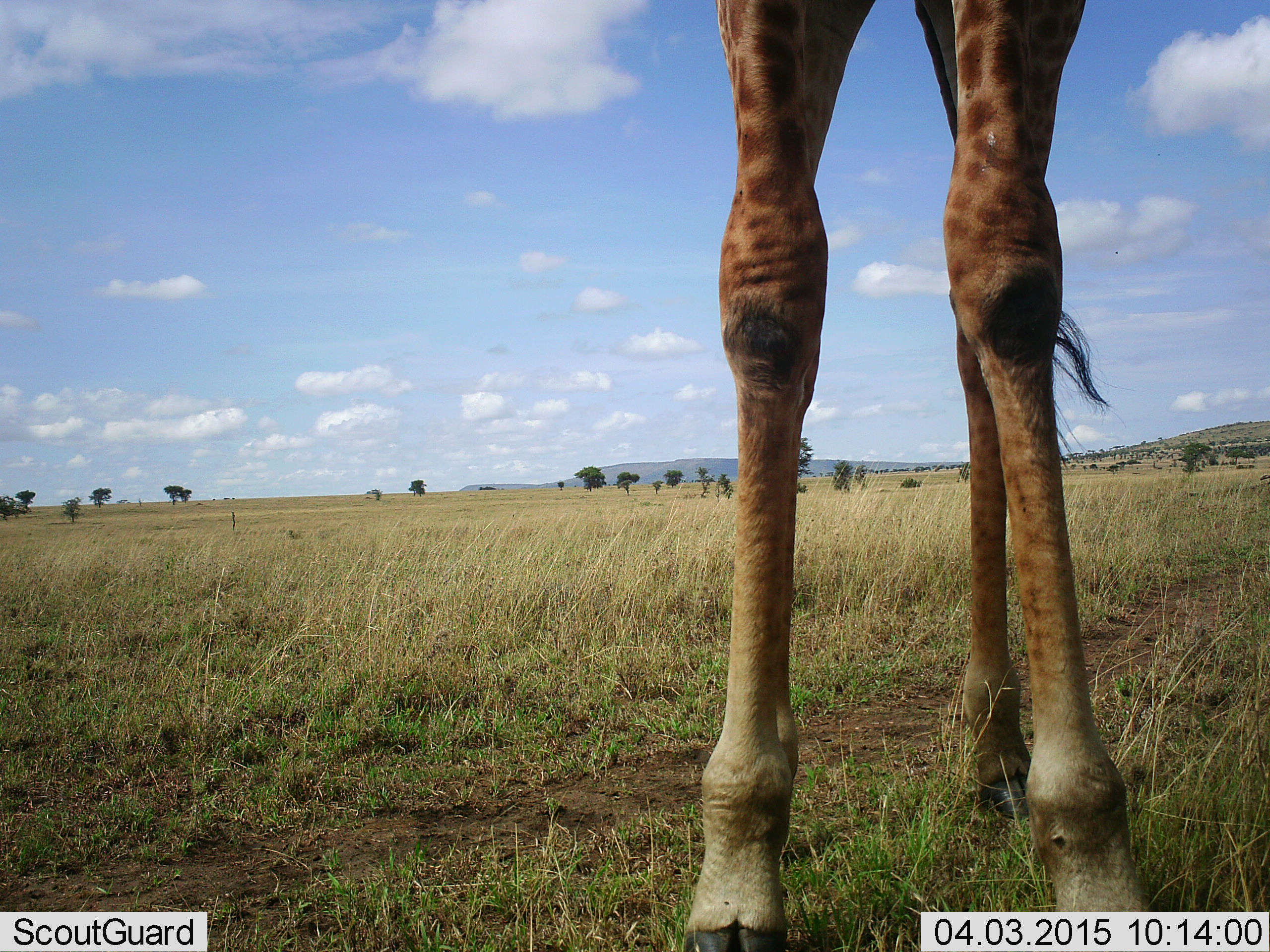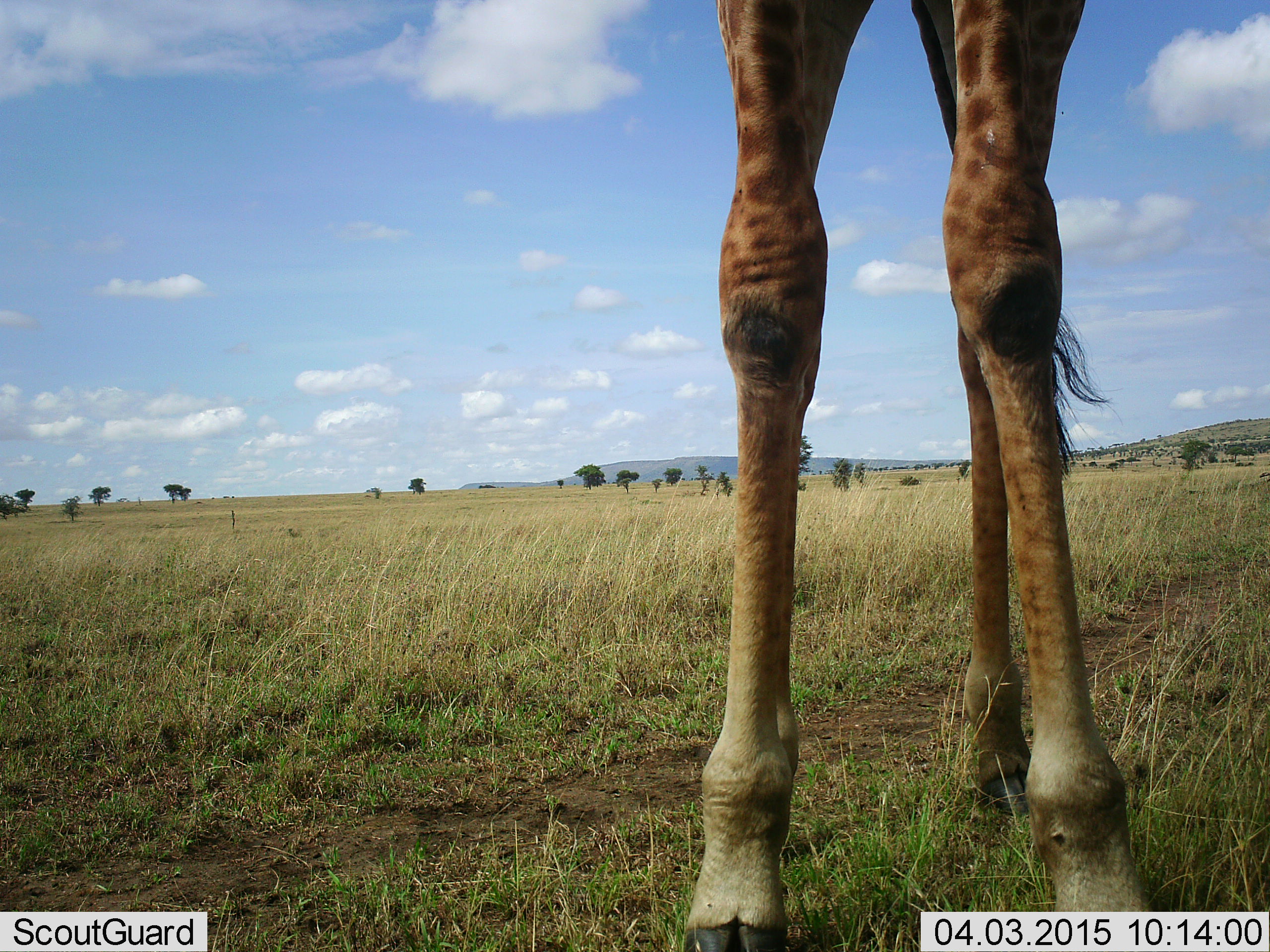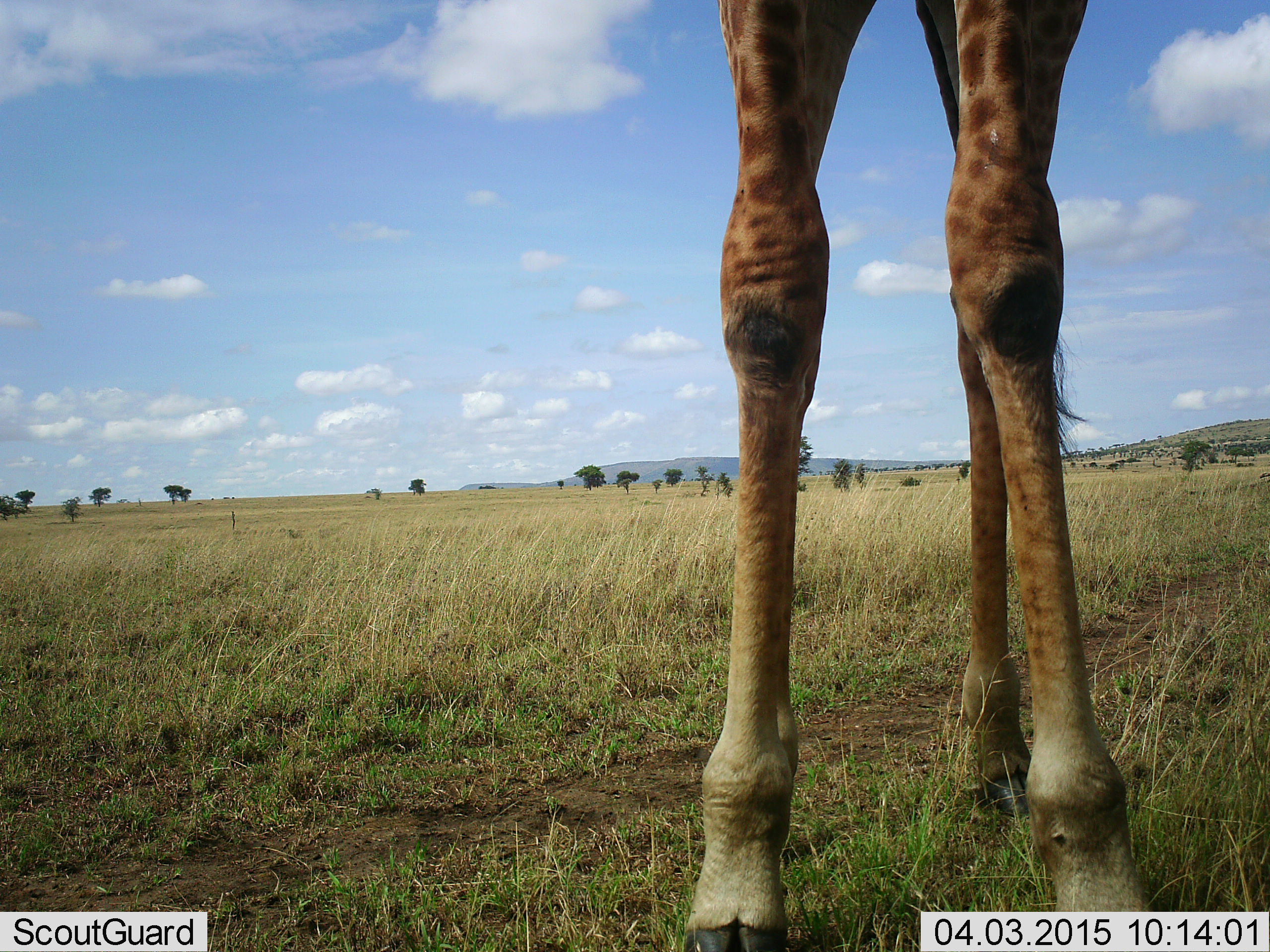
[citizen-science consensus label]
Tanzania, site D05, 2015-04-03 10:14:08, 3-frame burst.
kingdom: Animalia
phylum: Chordata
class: Mammalia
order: Artiodactyla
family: Giraffidae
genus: Giraffa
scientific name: Giraffa camelopardalis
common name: giraffe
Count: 1.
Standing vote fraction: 100%.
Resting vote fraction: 10%.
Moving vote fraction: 0%.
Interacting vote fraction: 0%.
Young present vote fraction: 0%.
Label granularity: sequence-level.